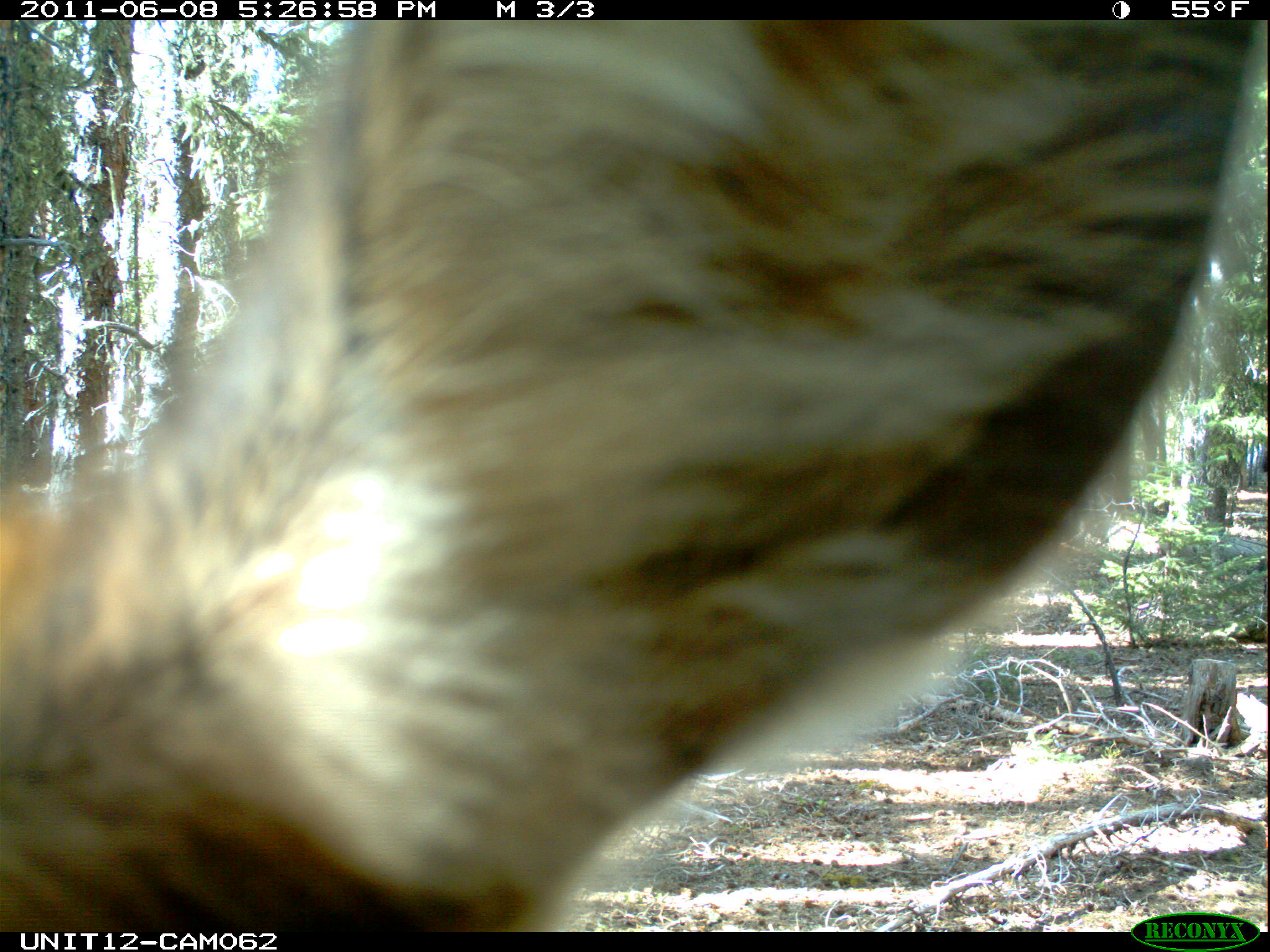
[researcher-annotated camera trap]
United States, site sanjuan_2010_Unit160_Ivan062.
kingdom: Animalia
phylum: Chordata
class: Mammalia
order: Artiodactyla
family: Cervidae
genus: Cervus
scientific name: Cervus elaphus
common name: red deer